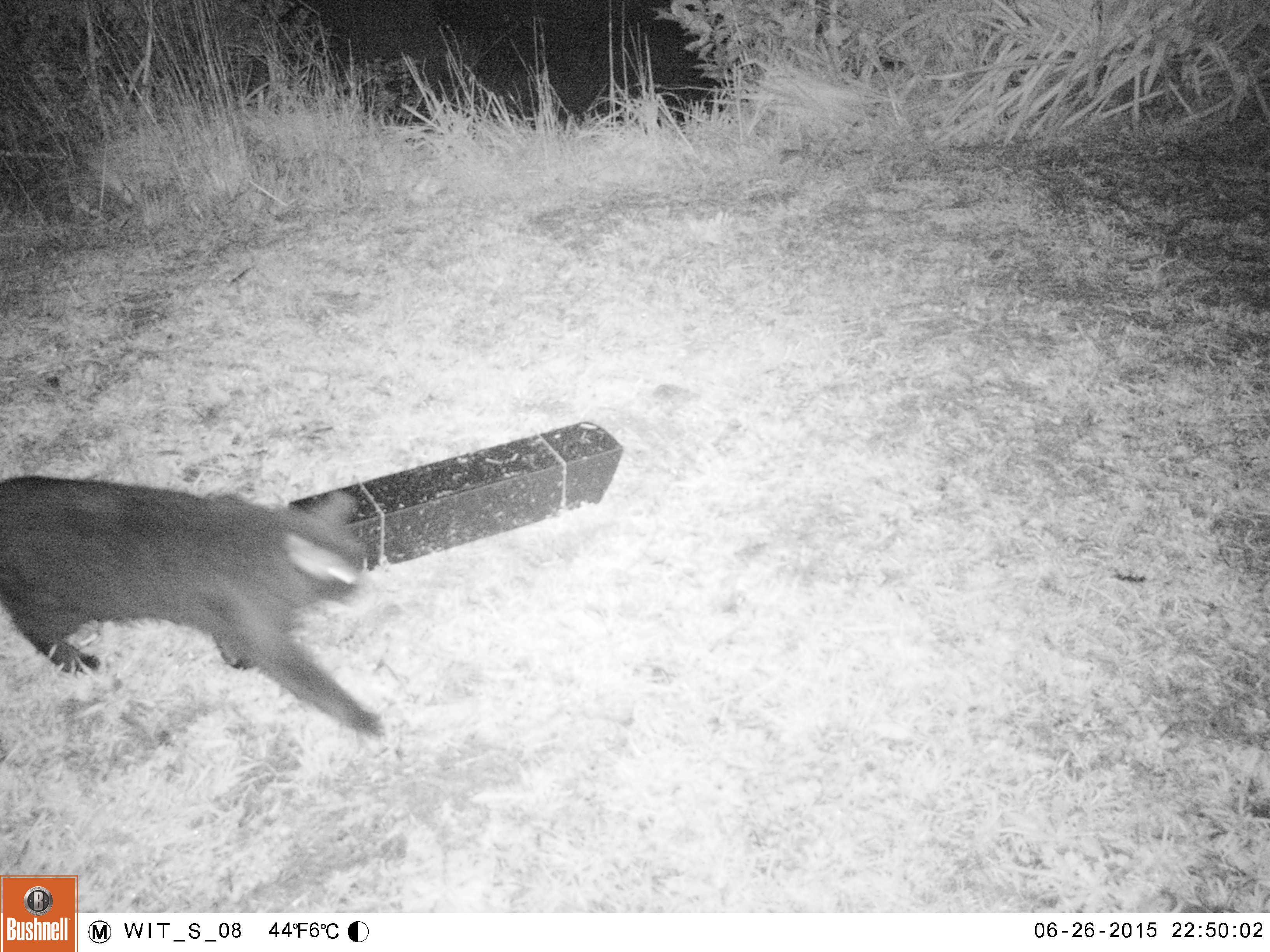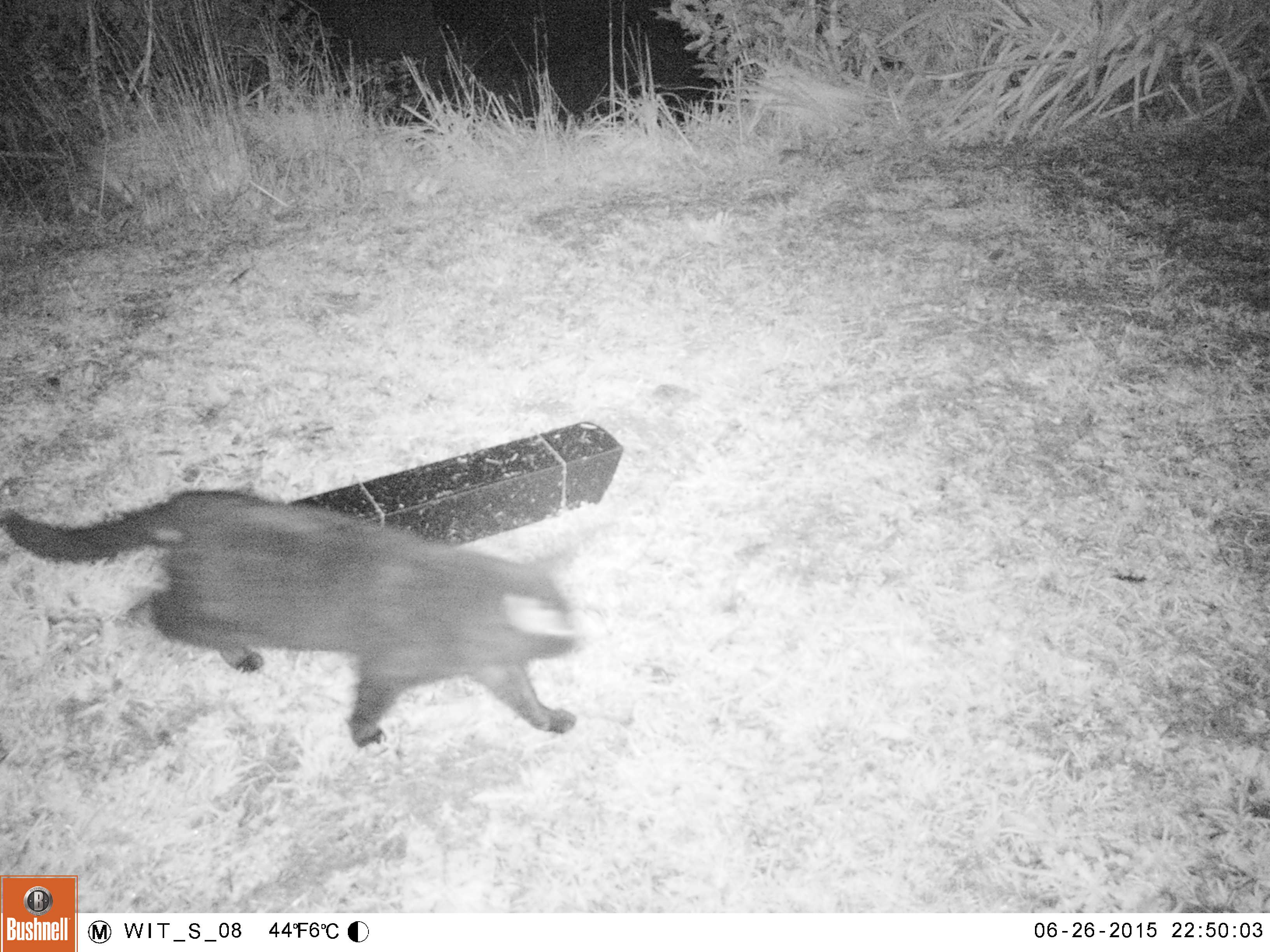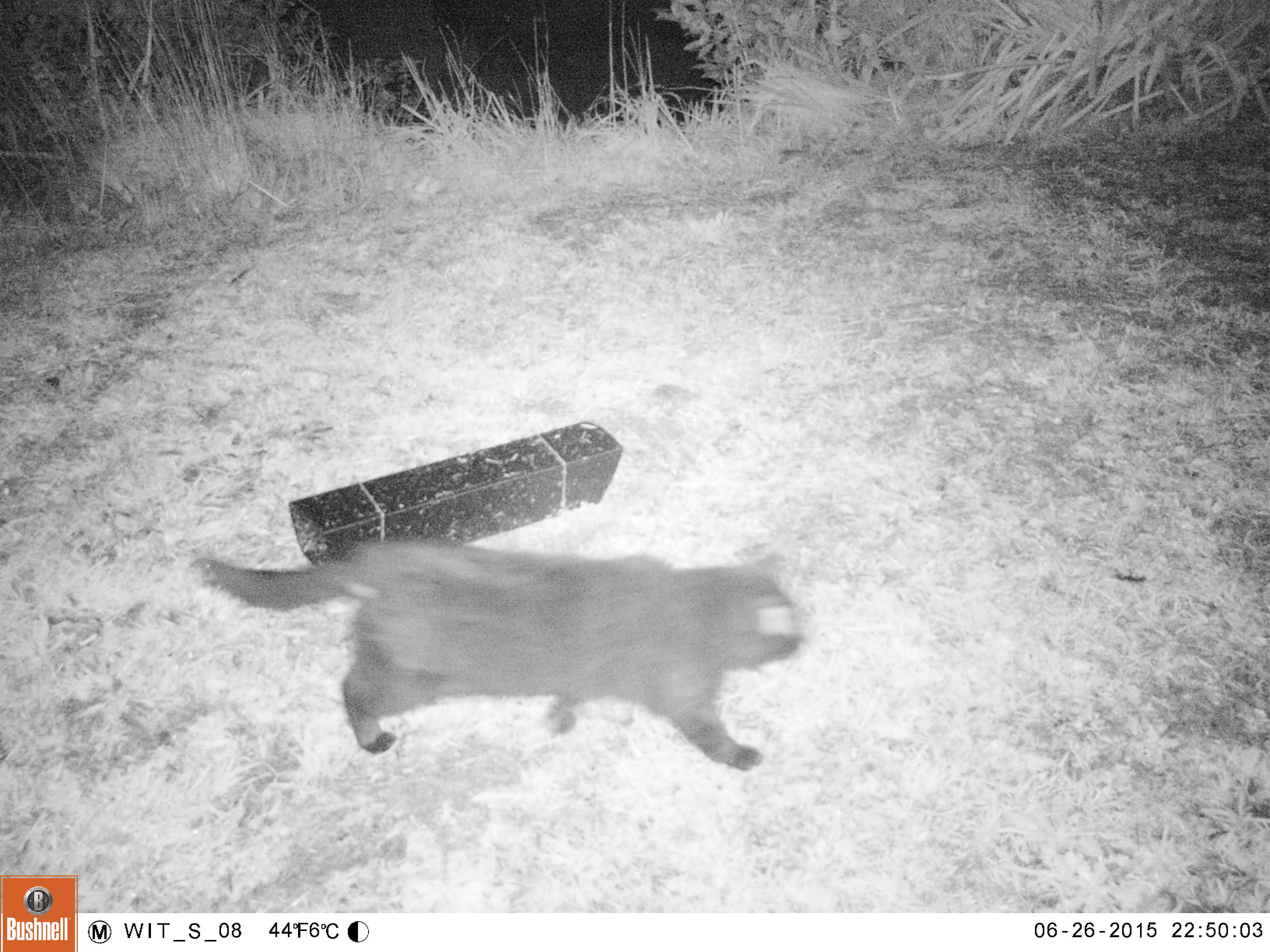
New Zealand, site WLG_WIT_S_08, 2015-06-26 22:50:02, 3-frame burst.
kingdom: Animalia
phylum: Chordata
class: Mammalia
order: Carnivora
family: Felidae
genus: Felis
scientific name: Felis catus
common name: domestic cat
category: cat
Cat (domestic cat) (Felis catus).